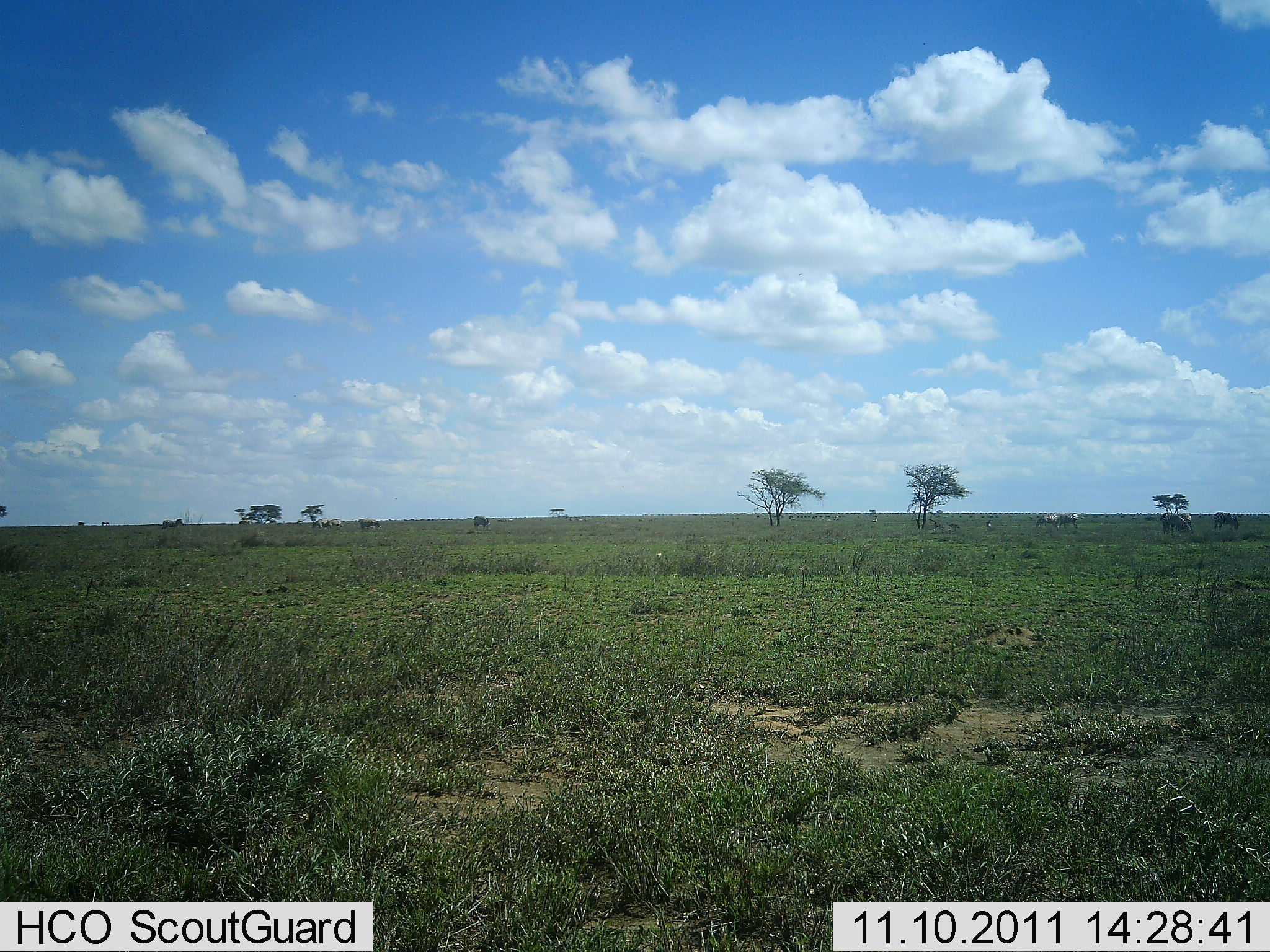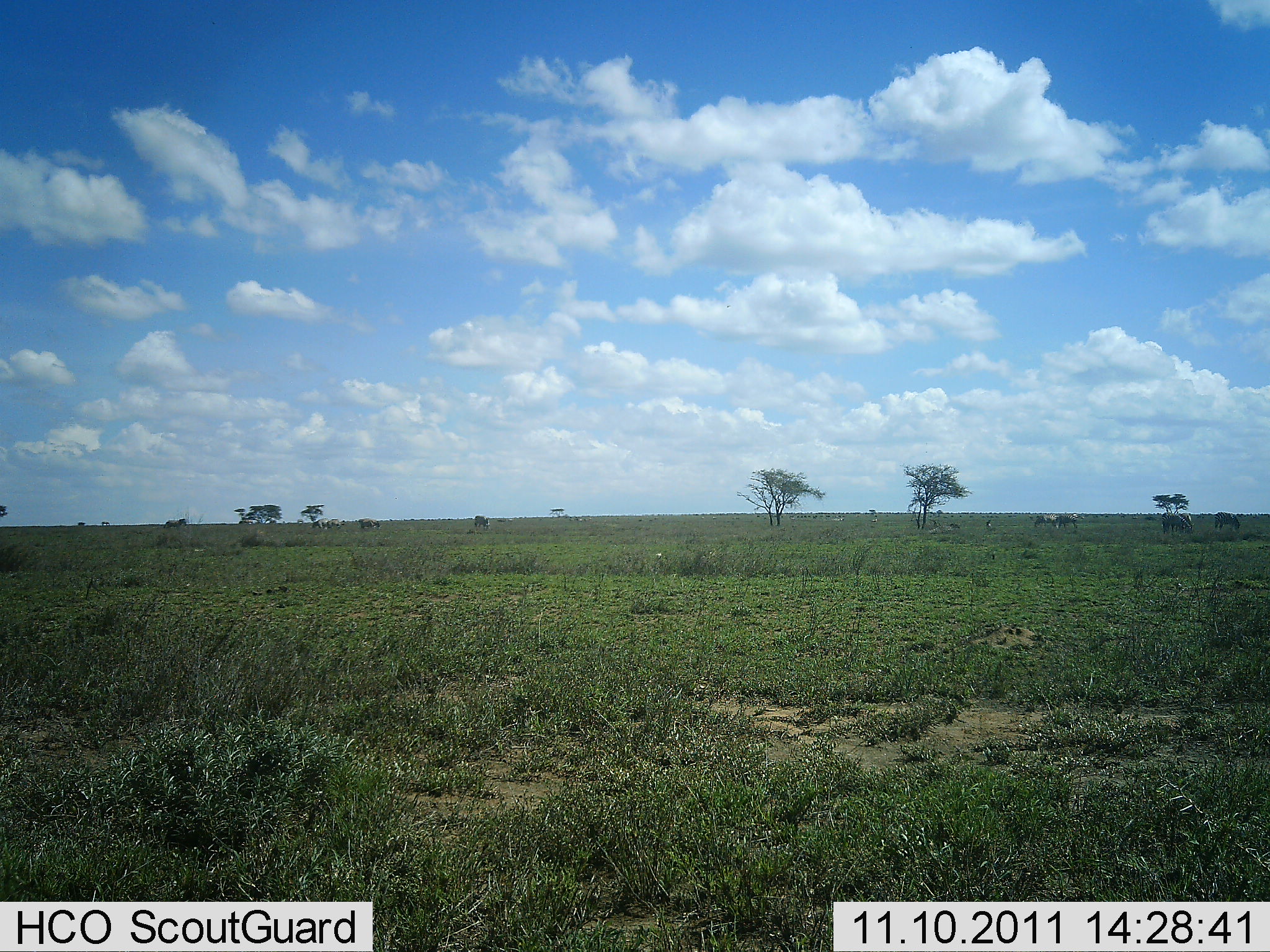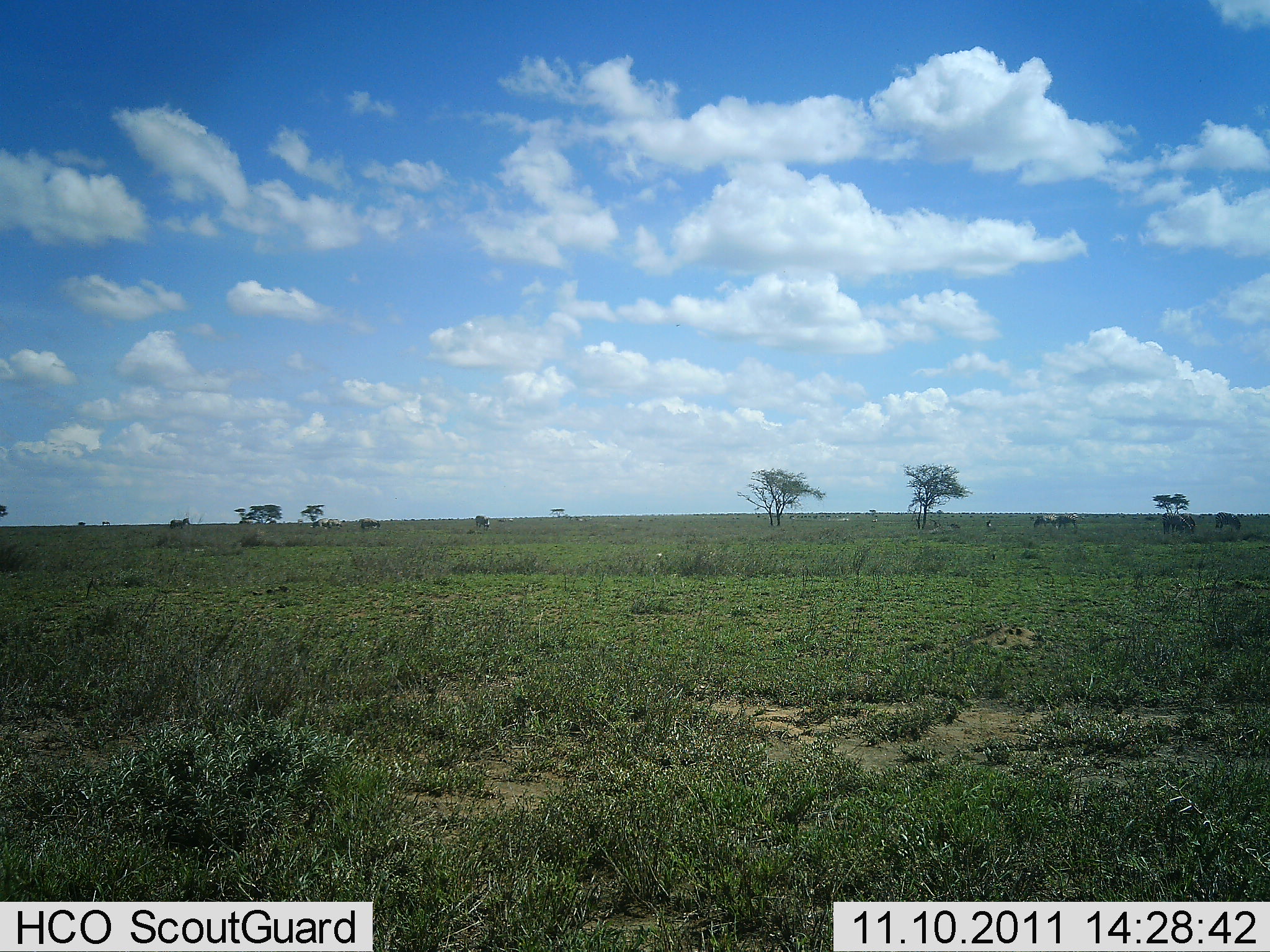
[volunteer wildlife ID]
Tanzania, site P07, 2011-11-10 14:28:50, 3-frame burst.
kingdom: Animalia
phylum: Chordata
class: Mammalia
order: Artiodactyla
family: Bovidae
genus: Connochaetes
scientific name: Connochaetes taurinus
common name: blue wildebeest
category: wildebeest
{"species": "wildebeest (blue wildebeest) (Connochaetes taurinus)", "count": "5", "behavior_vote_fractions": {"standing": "60%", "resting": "0%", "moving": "20%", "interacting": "0%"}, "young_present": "0%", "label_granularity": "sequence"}